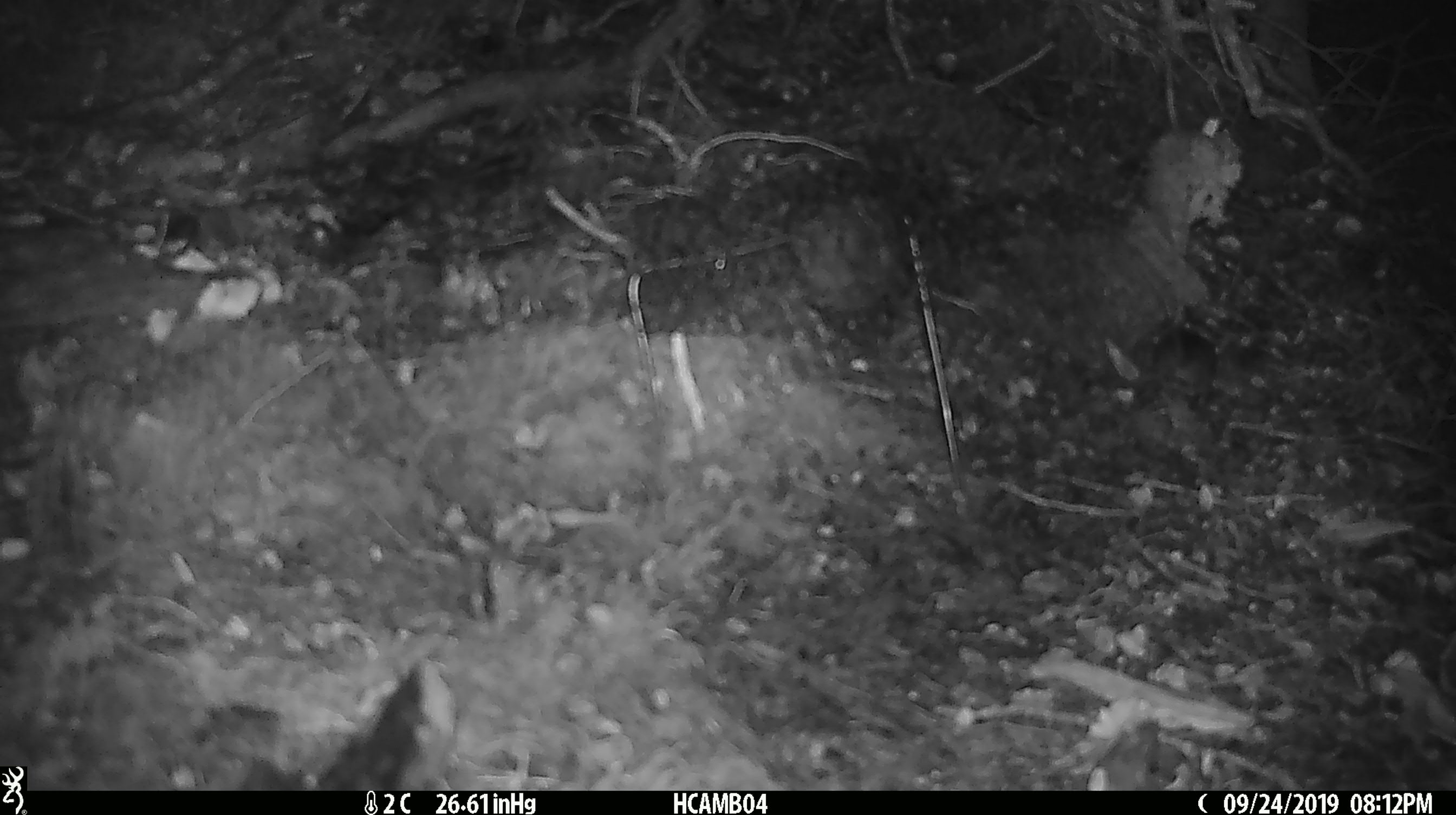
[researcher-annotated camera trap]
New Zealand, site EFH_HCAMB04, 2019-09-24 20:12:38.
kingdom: Animalia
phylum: Chordata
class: Mammalia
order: Rodentia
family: Muridae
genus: Mus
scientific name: Mus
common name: mouse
Mouse (Mus).